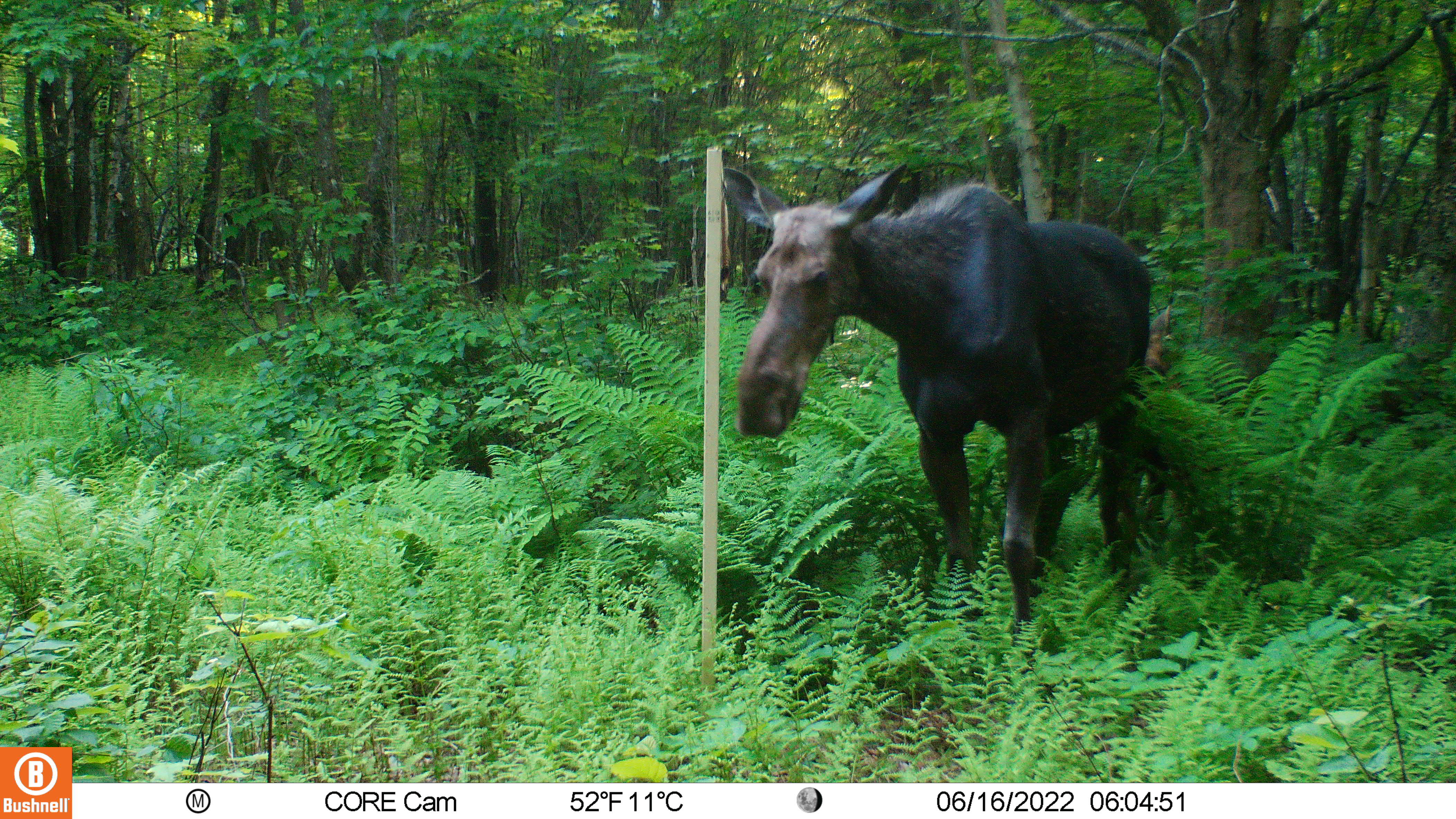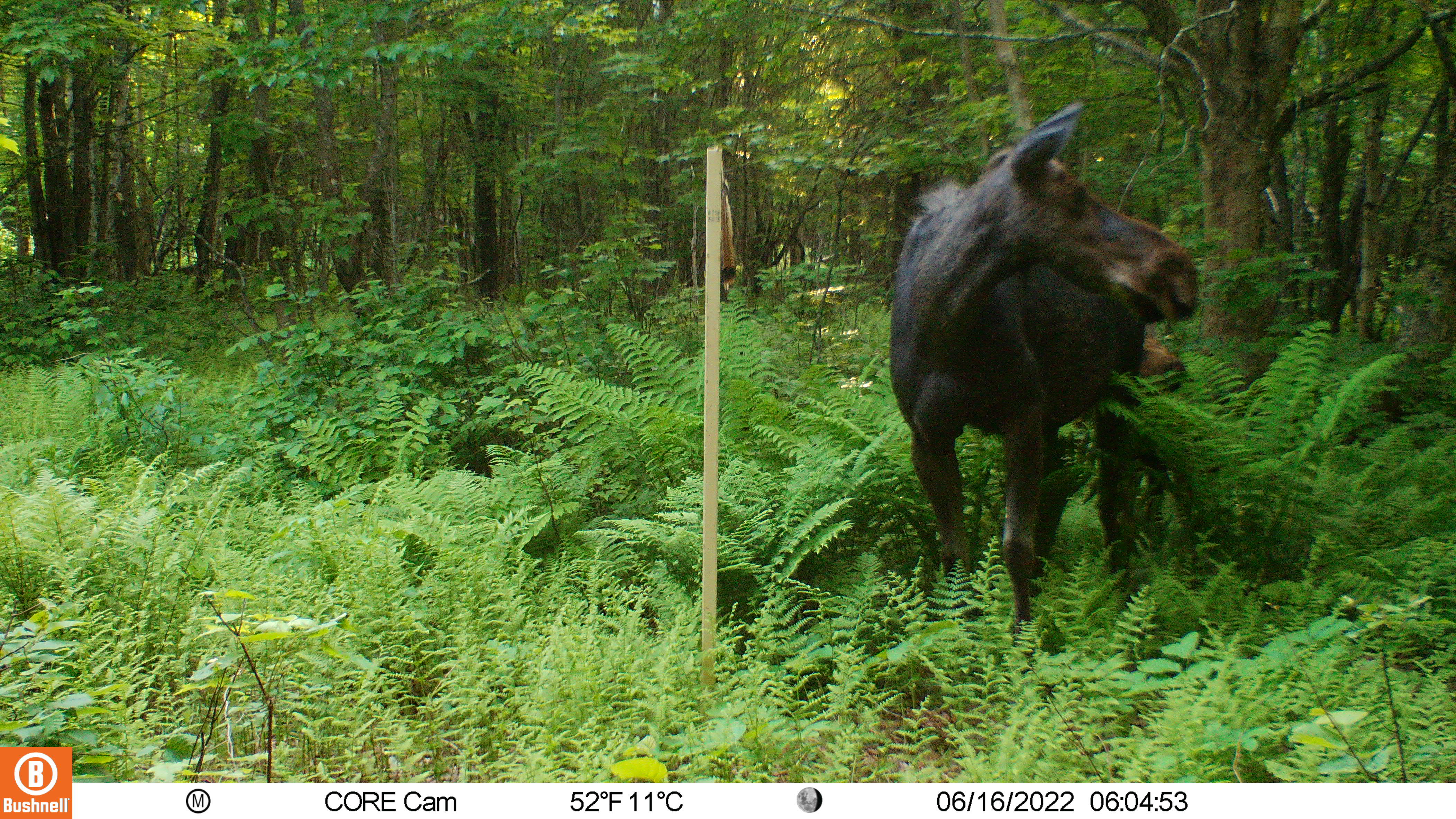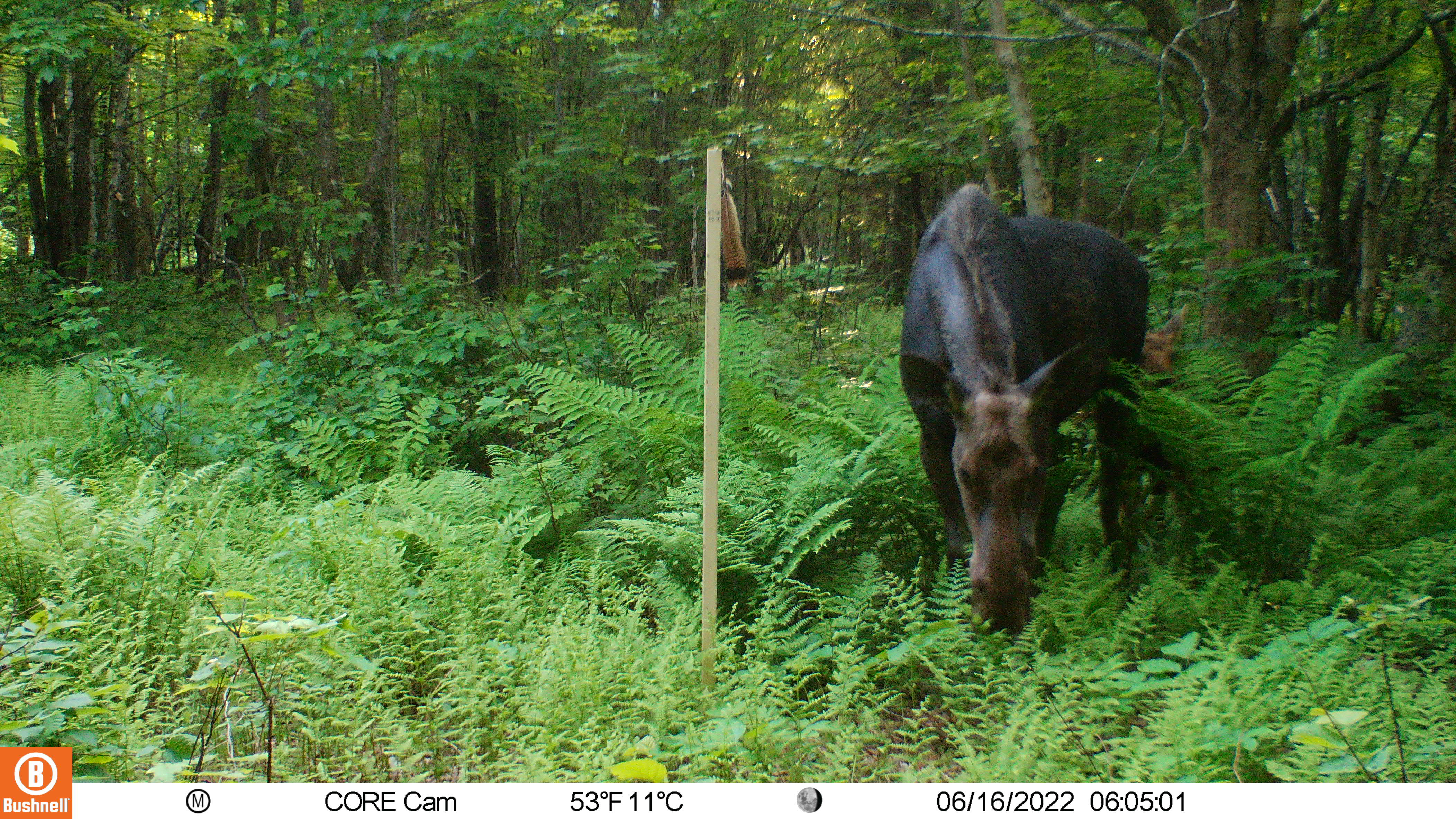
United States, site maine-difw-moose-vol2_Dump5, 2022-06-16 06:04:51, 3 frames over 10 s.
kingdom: Animalia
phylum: Chordata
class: Mammalia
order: Artiodactyla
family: Cervidae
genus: Alces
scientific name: Alces alces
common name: moose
Moose (Alces alces).